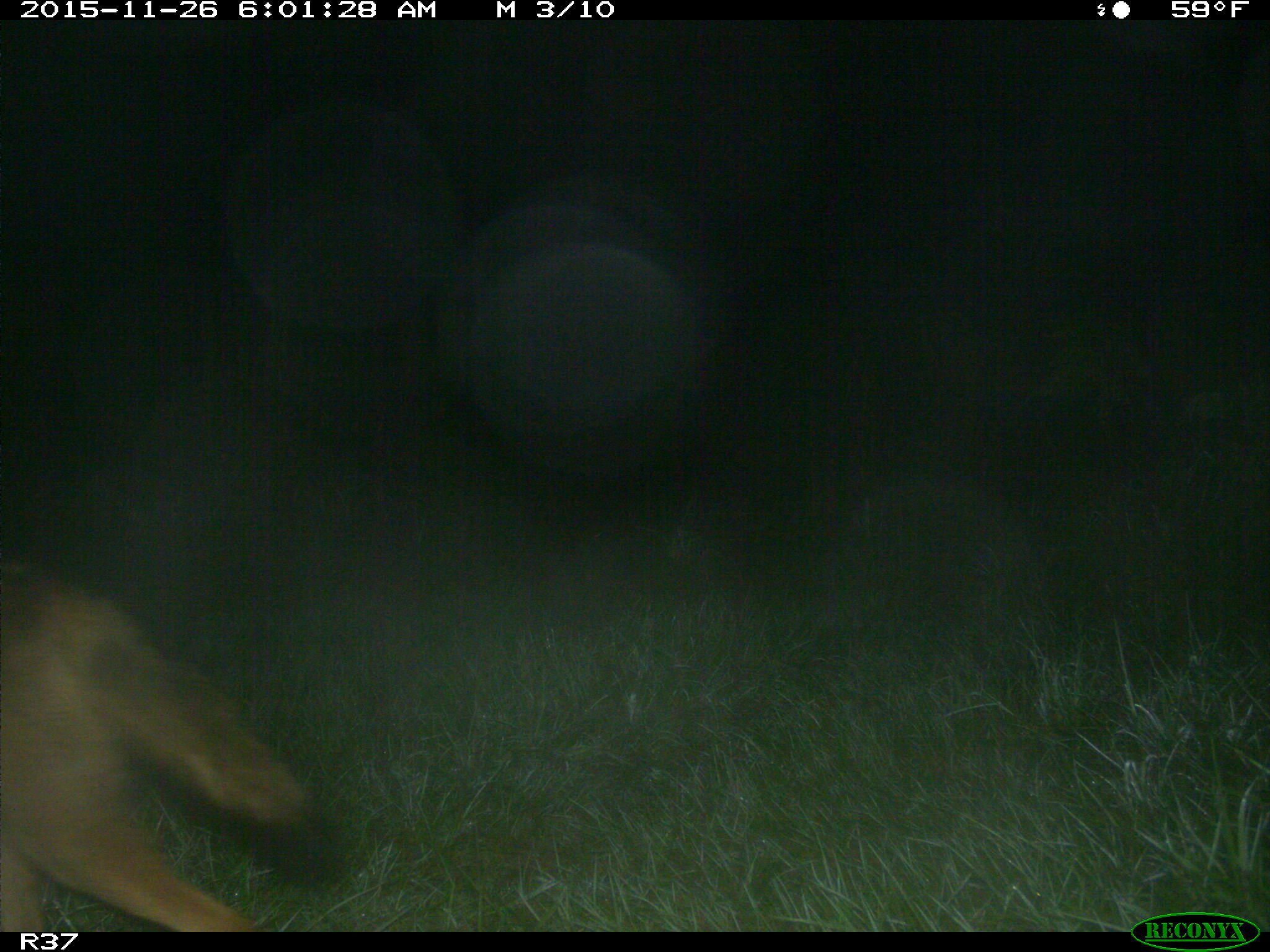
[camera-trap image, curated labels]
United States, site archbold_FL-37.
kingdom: Animalia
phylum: Chordata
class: Mammalia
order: Carnivora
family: Canidae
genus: Canis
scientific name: Canis latrans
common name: coyote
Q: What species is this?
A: Canis latrans (coyote).